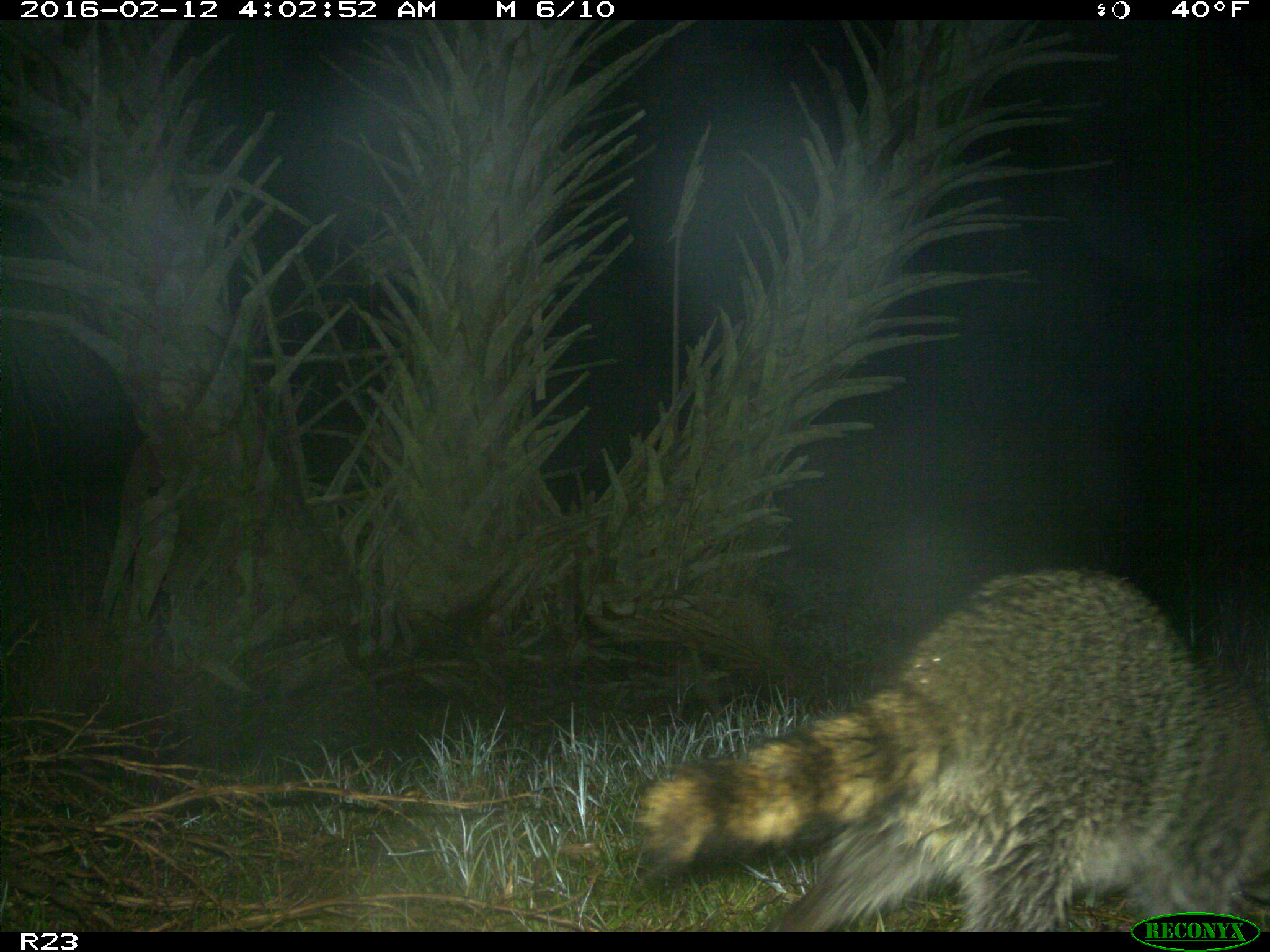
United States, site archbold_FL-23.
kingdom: Animalia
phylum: Chordata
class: Mammalia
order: Carnivora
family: Procyonidae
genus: Procyon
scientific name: Procyon lotor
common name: common raccoon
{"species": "Procyon lotor (common raccoon)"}